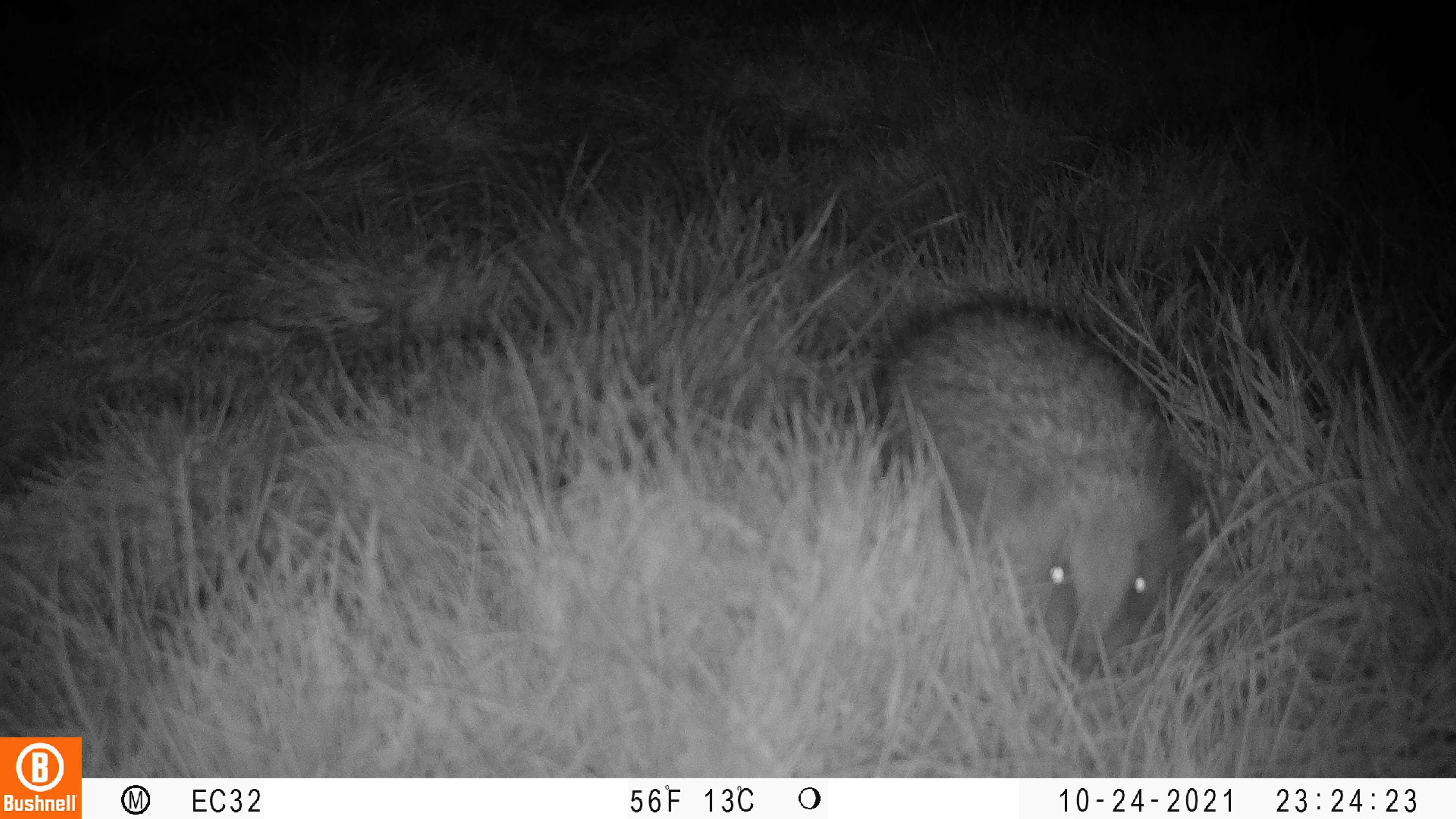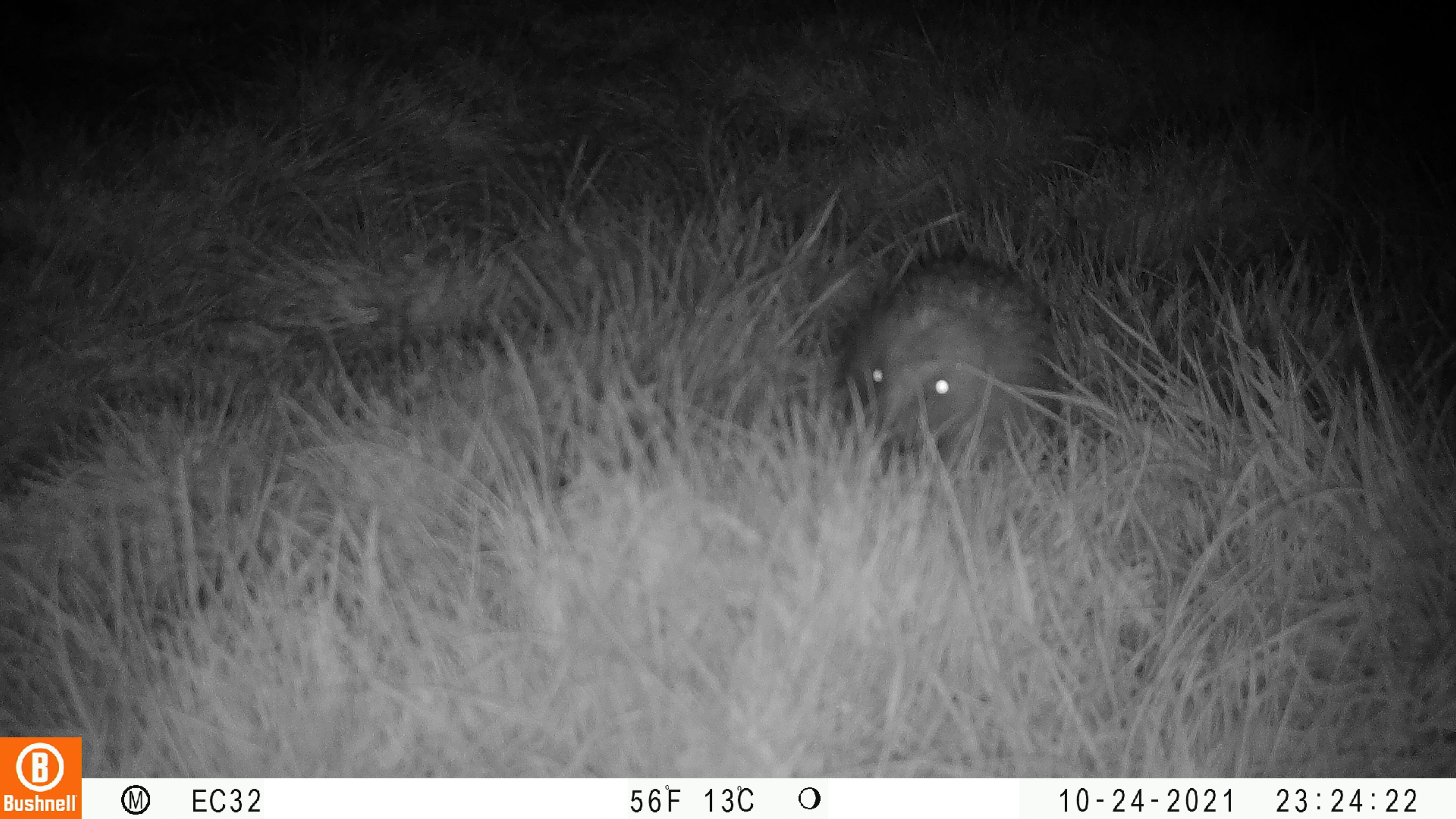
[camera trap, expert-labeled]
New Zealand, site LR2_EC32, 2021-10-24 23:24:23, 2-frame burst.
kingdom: Animalia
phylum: Chordata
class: Mammalia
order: Eulipotyphla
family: Erinaceidae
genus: Erinaceus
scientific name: Erinaceus europaeus europaeus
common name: european hedgehog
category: hedgehog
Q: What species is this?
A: Hedgehog (european hedgehog) (Erinaceus europaeus europaeus).